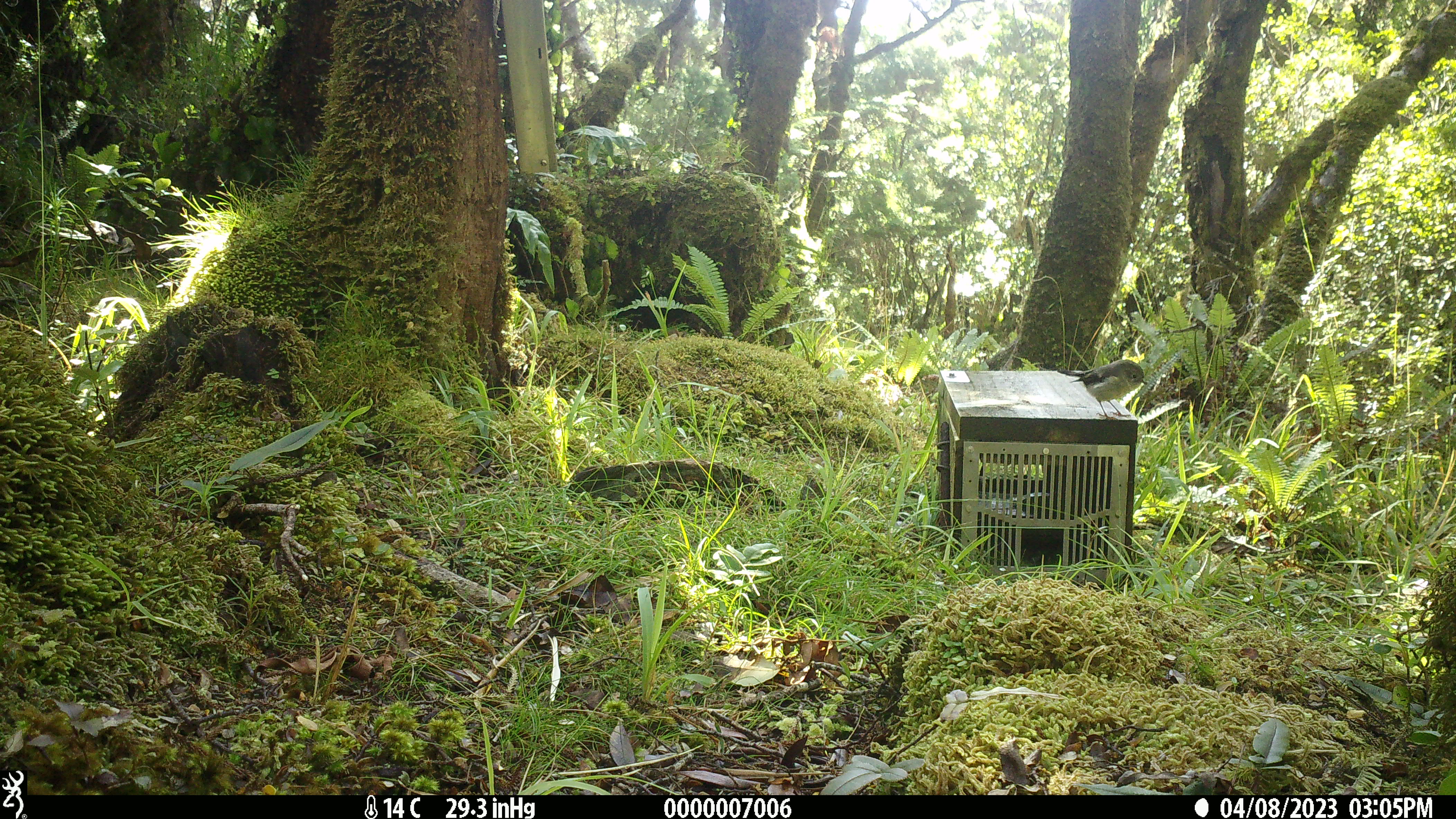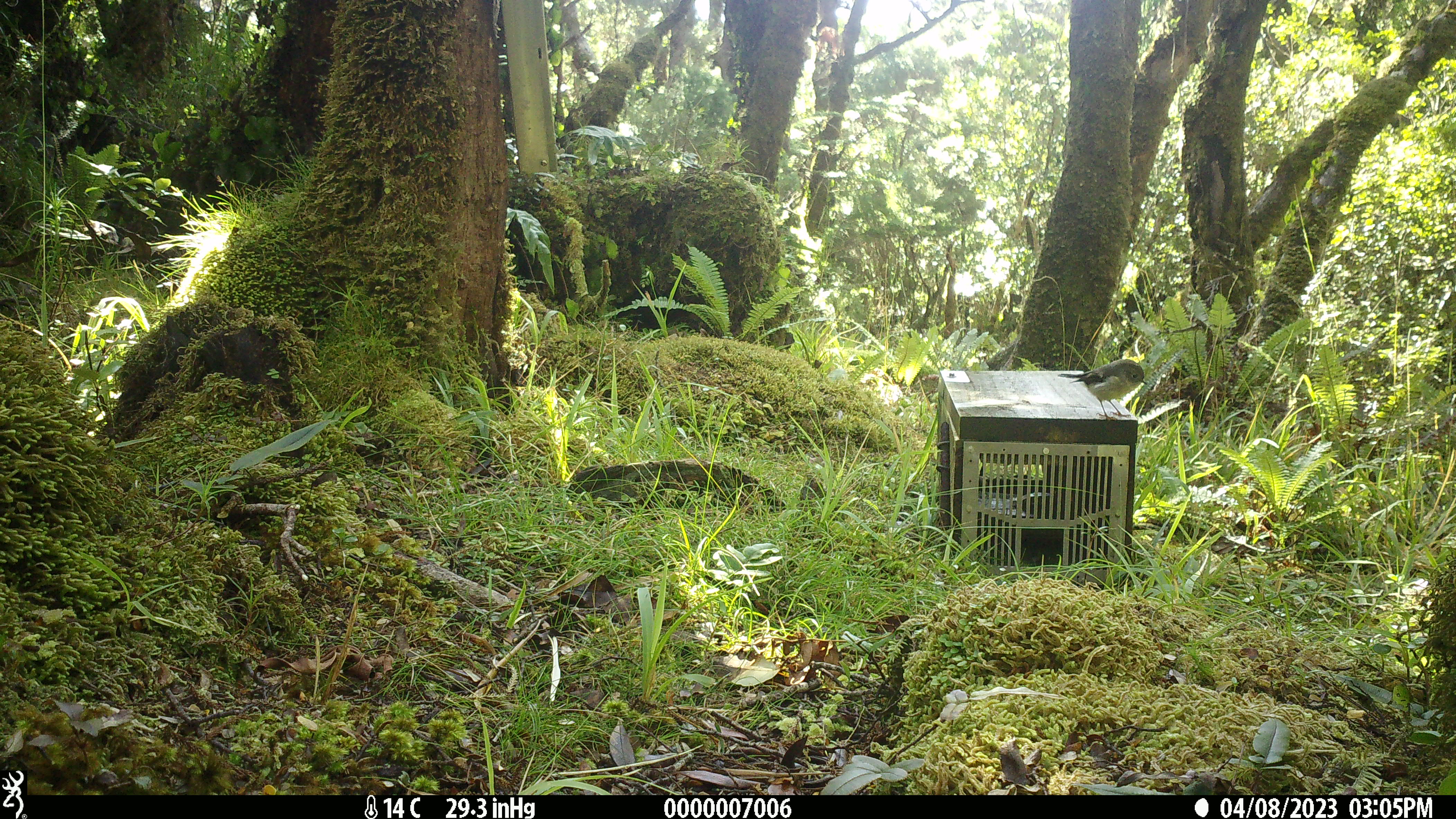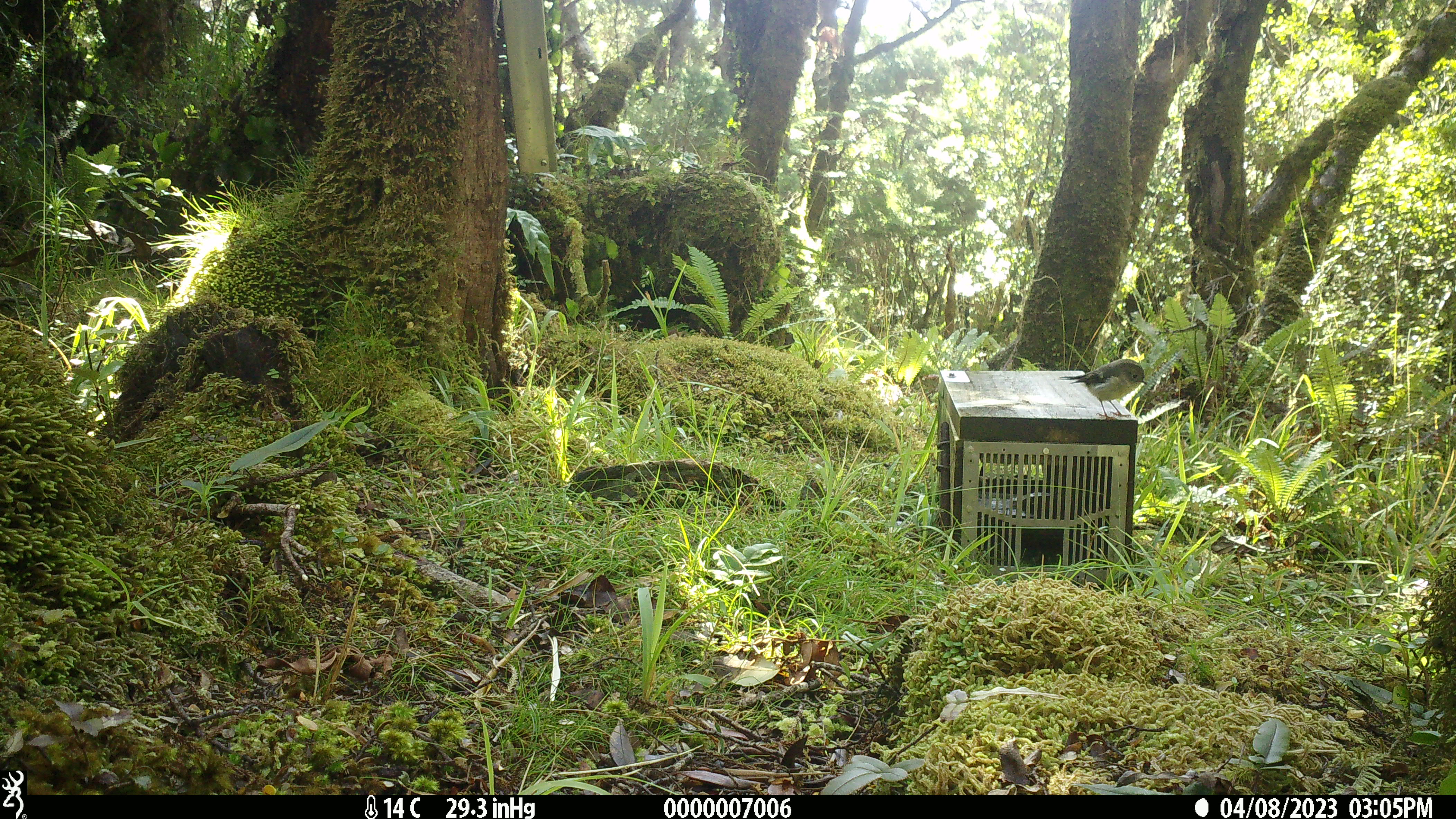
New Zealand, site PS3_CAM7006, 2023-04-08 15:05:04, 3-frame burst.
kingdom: Animalia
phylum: Chordata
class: Aves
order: Passeriformes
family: Petroicidae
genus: Petroica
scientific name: Petroica macrocephala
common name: tomtit